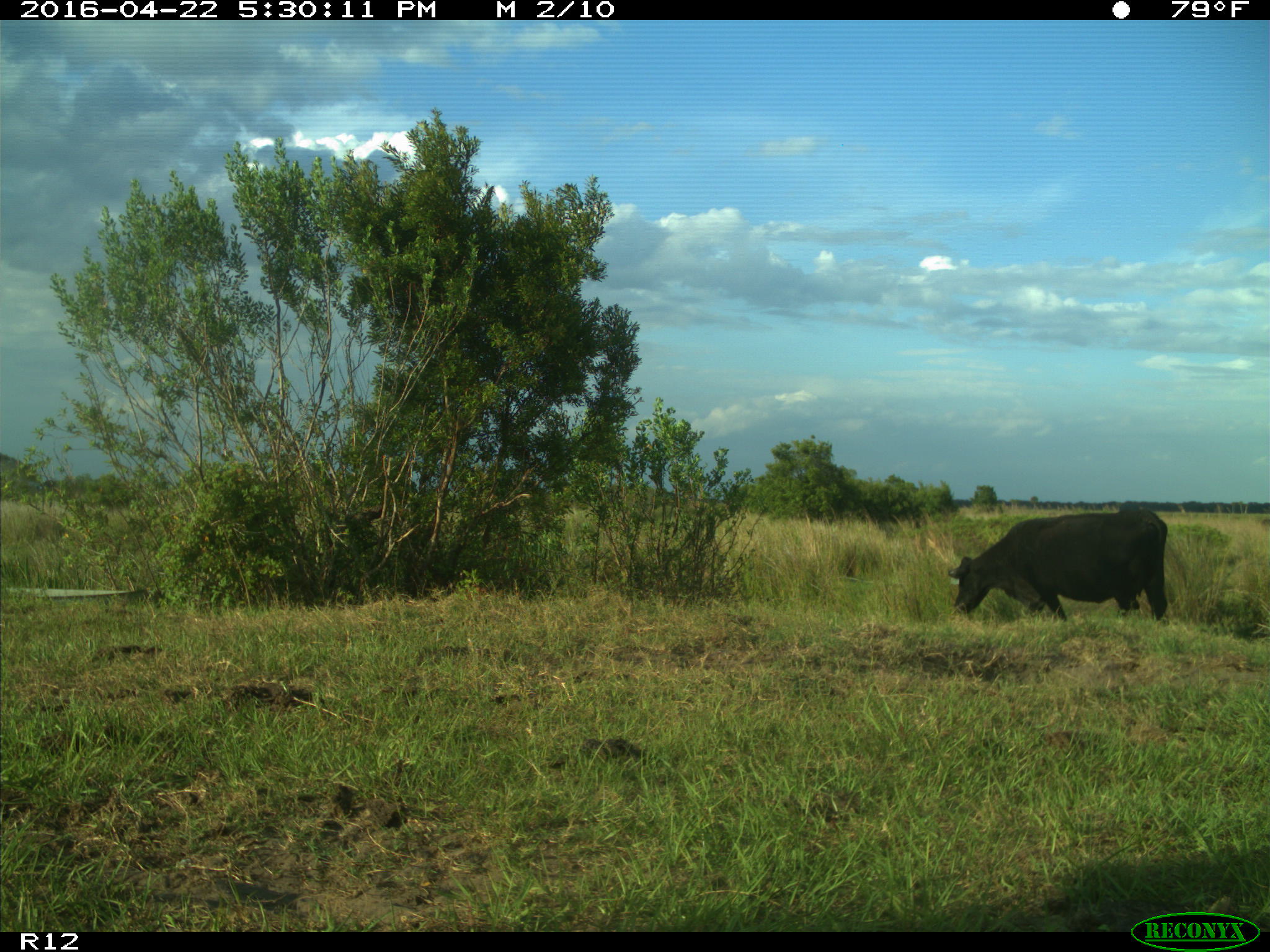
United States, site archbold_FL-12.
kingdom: Animalia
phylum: Chordata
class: Mammalia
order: Artiodactyla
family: Bovidae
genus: Bos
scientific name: Bos taurus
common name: domestic cow